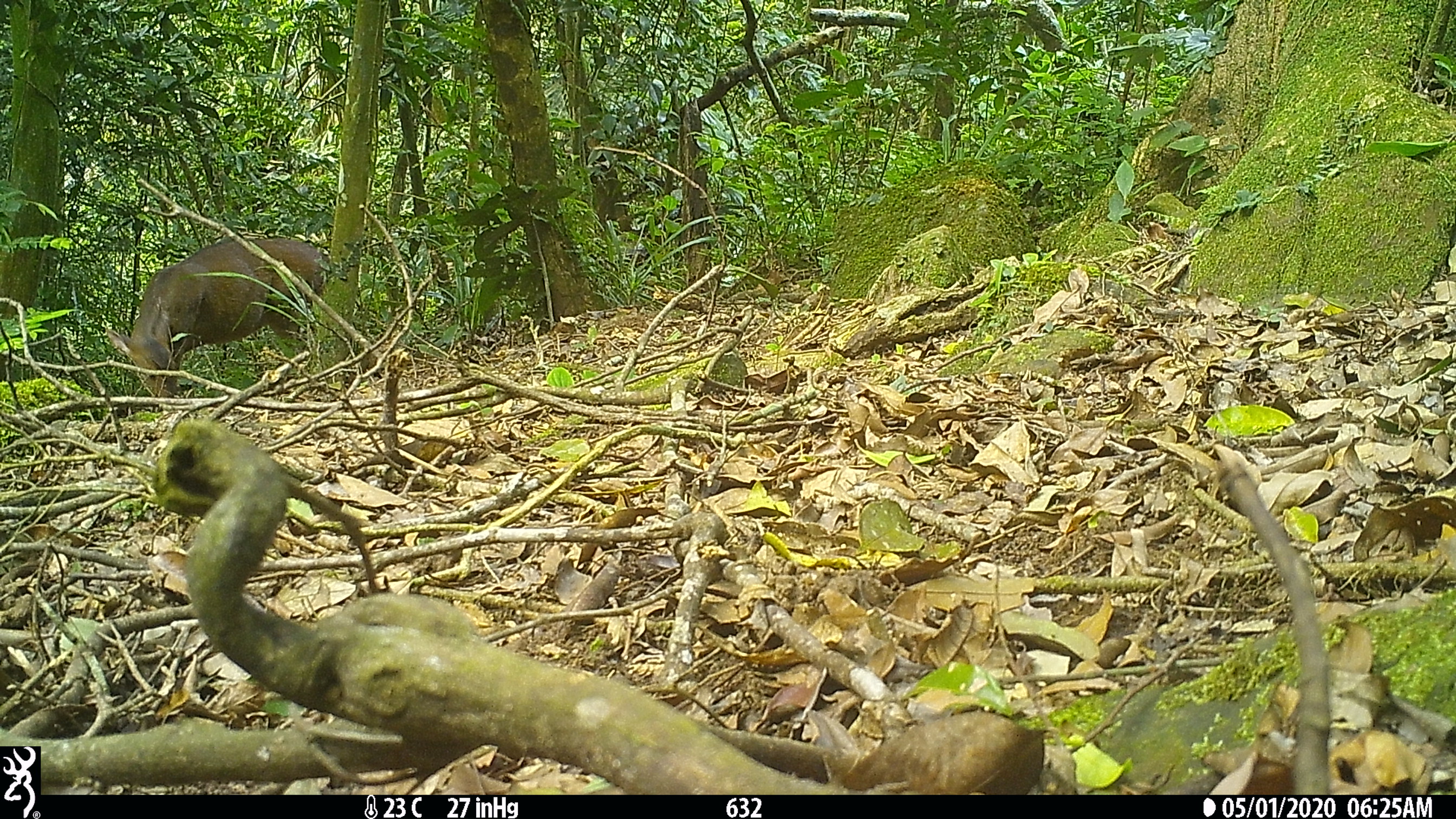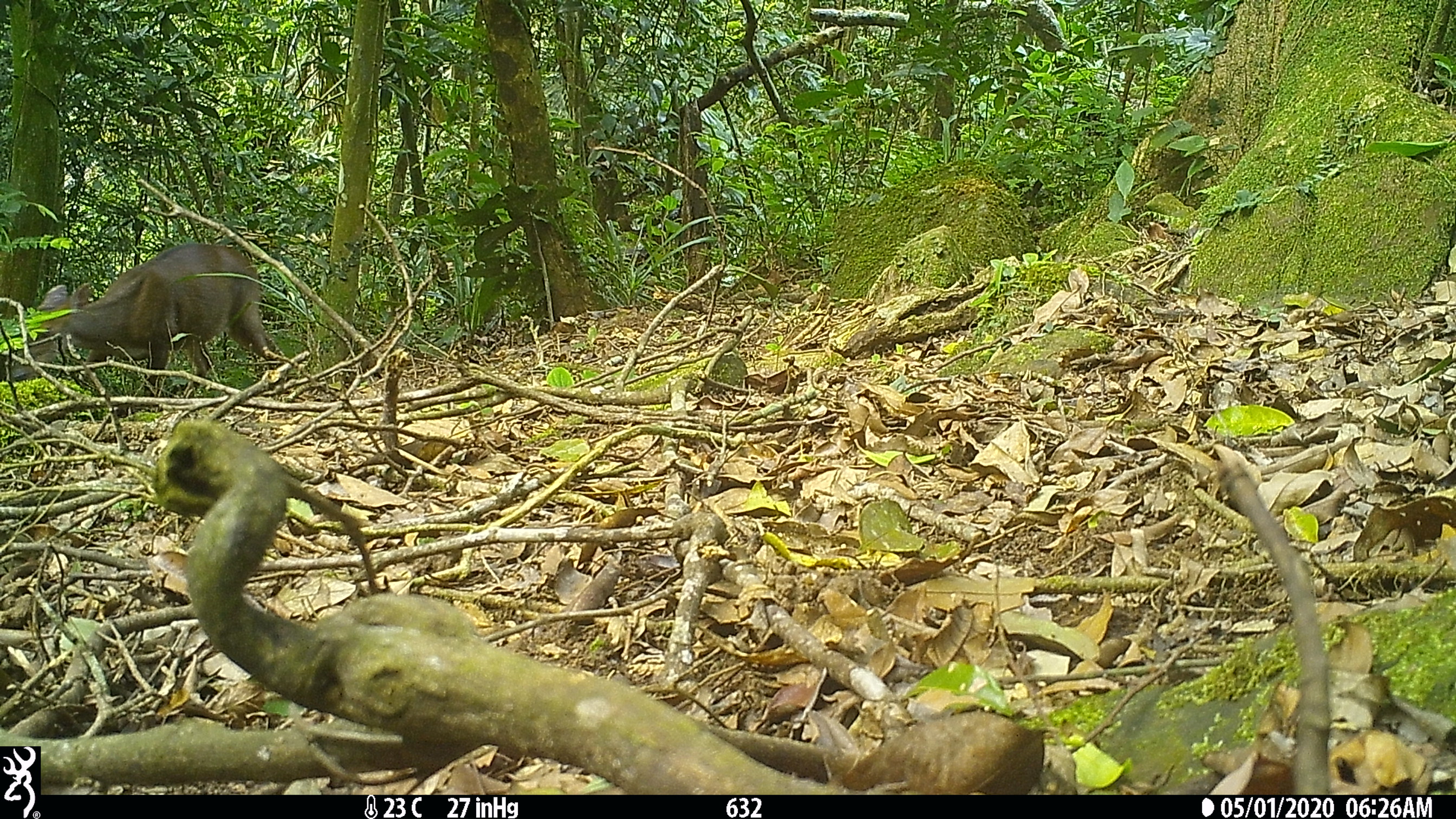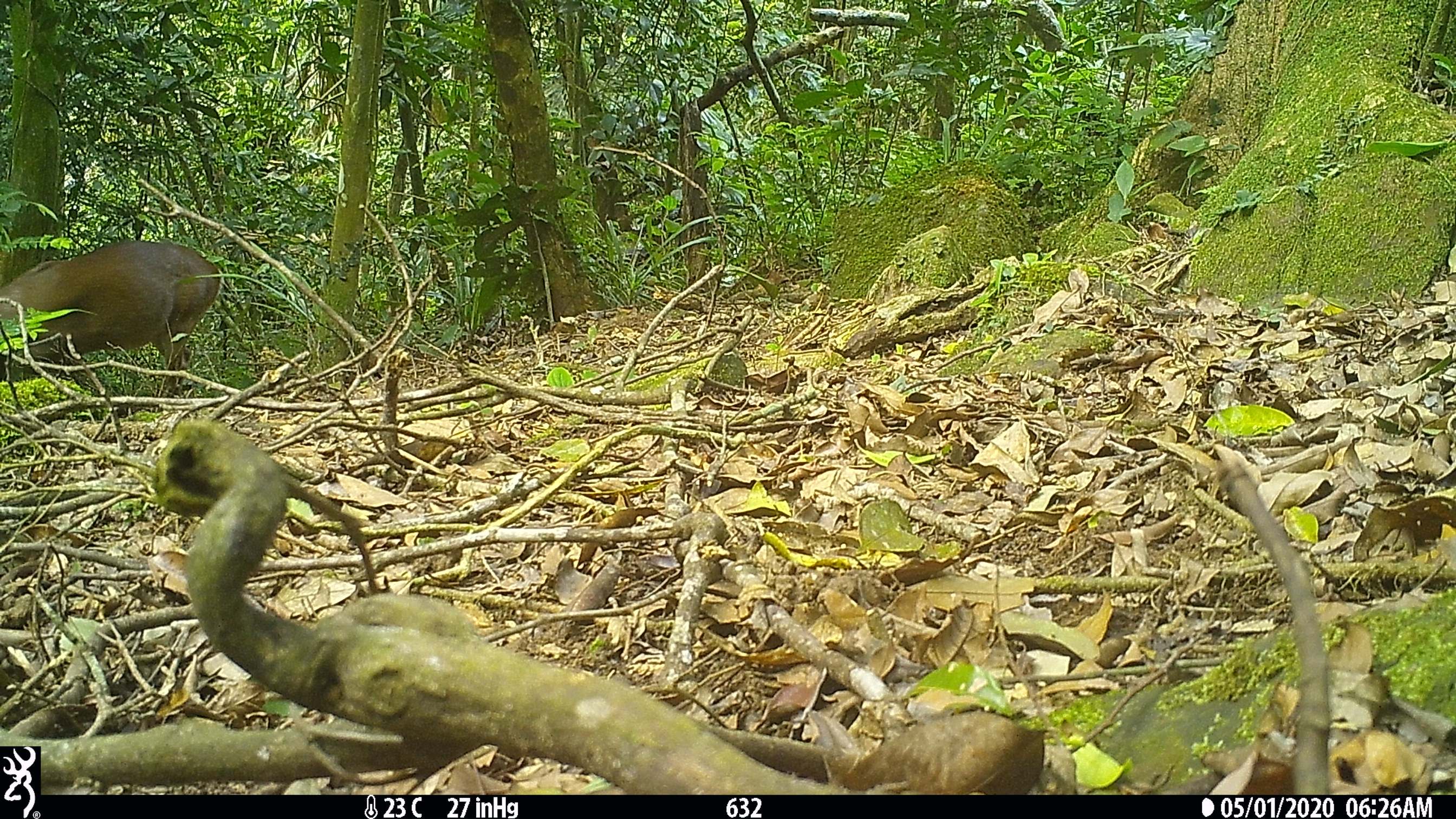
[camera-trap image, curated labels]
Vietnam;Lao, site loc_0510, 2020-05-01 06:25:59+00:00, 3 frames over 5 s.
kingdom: Animalia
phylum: Chordata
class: Mammalia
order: Artiodactyla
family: Cervidae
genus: Muntiacus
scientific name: Muntiacus vuquangensis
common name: large-antlered muntjac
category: large antlered muntjac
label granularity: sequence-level